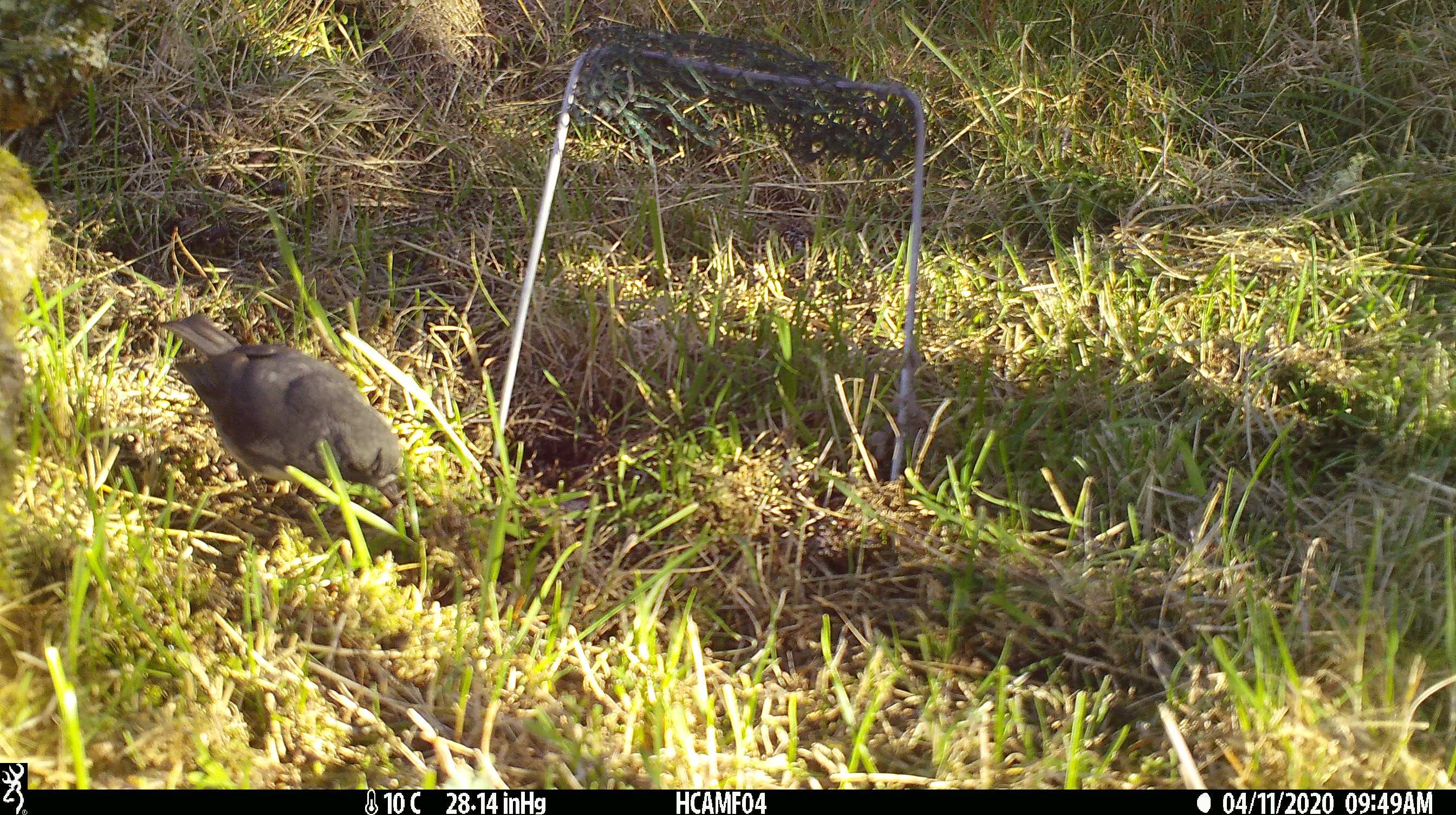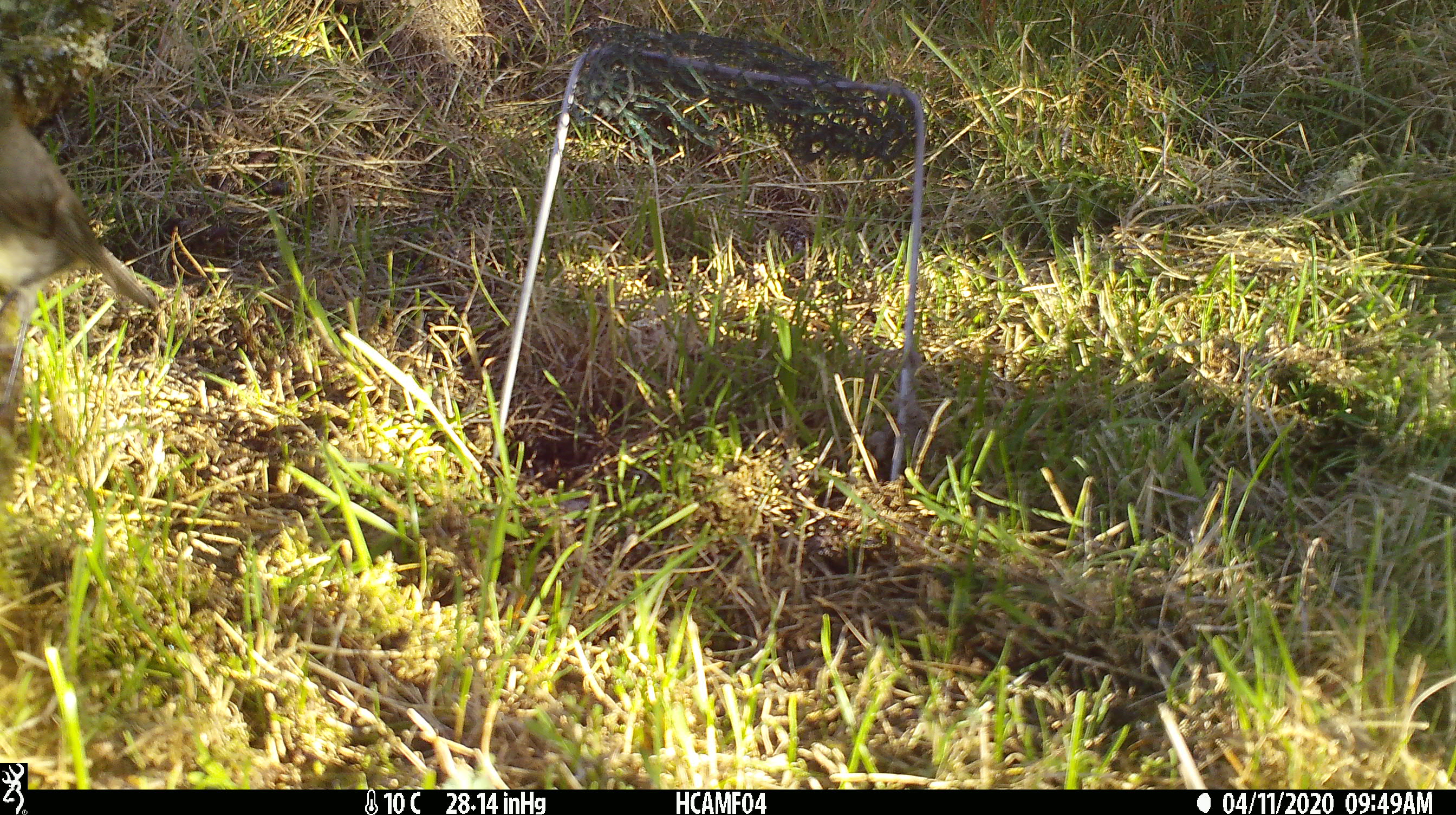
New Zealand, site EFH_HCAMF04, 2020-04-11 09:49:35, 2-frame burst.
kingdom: Animalia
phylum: Chordata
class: Aves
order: Passeriformes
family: Petroicidae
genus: Petroica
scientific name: Petroica australis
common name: new zealand robin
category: robin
Robin (new zealand robin) (Petroica australis).